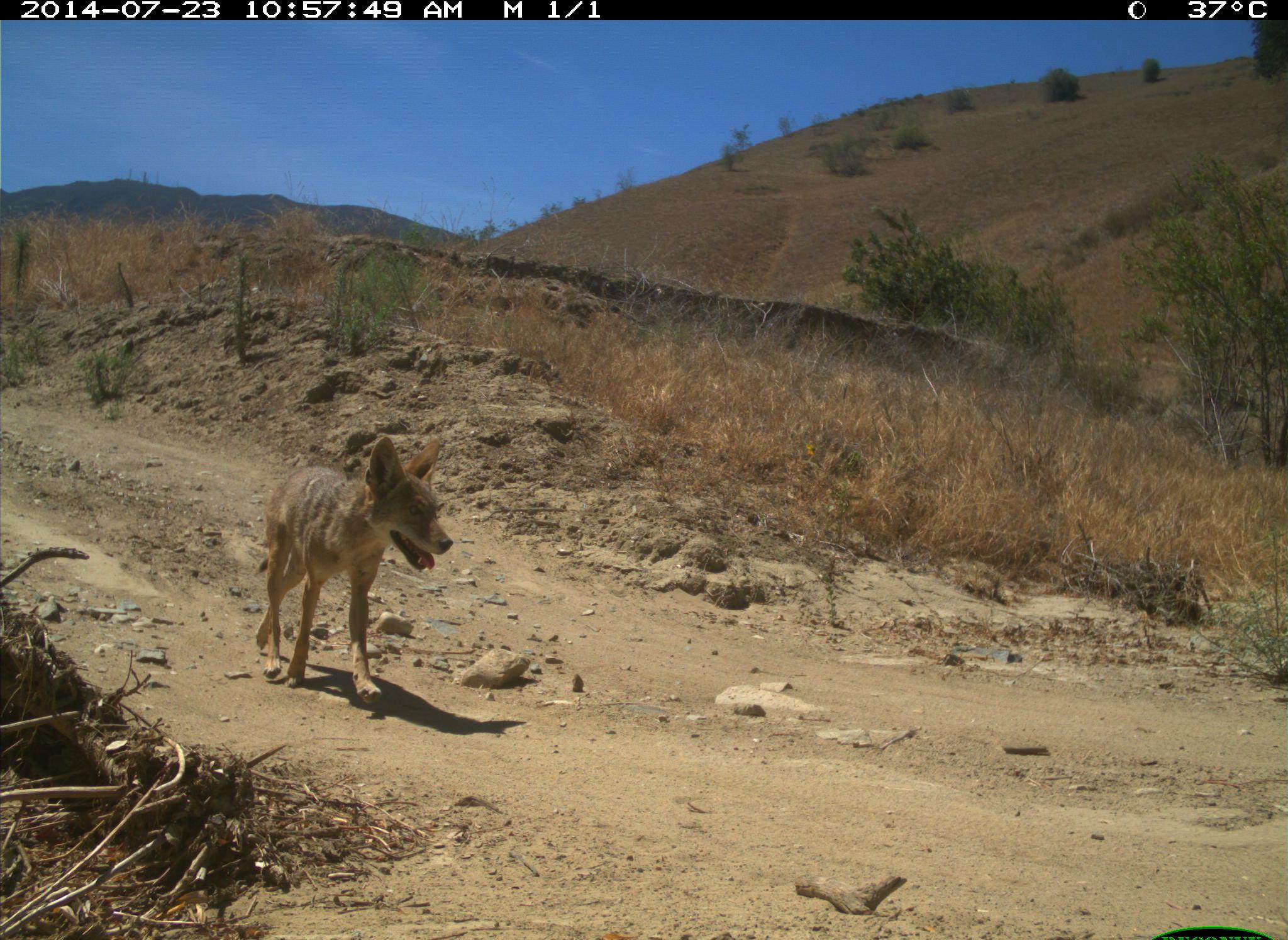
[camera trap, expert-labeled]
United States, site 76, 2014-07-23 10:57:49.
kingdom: Animalia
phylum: Chordata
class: Mammalia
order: Carnivora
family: Canidae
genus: Canis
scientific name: Canis latrans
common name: coyote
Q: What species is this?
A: Coyote (Canis latrans).